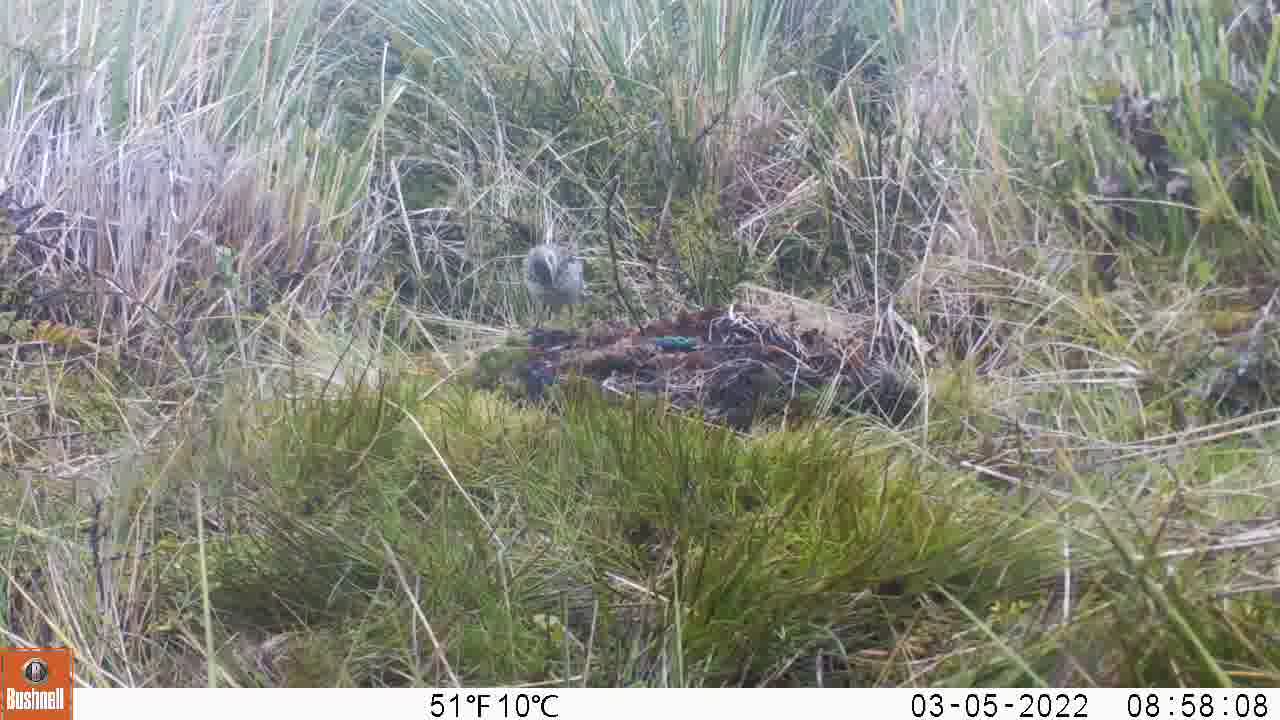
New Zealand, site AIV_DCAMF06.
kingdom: Animalia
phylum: Chordata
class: Aves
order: Passeriformes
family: Motacillidae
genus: Anthus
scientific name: Anthus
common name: pipit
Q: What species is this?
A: Pipit (Anthus).